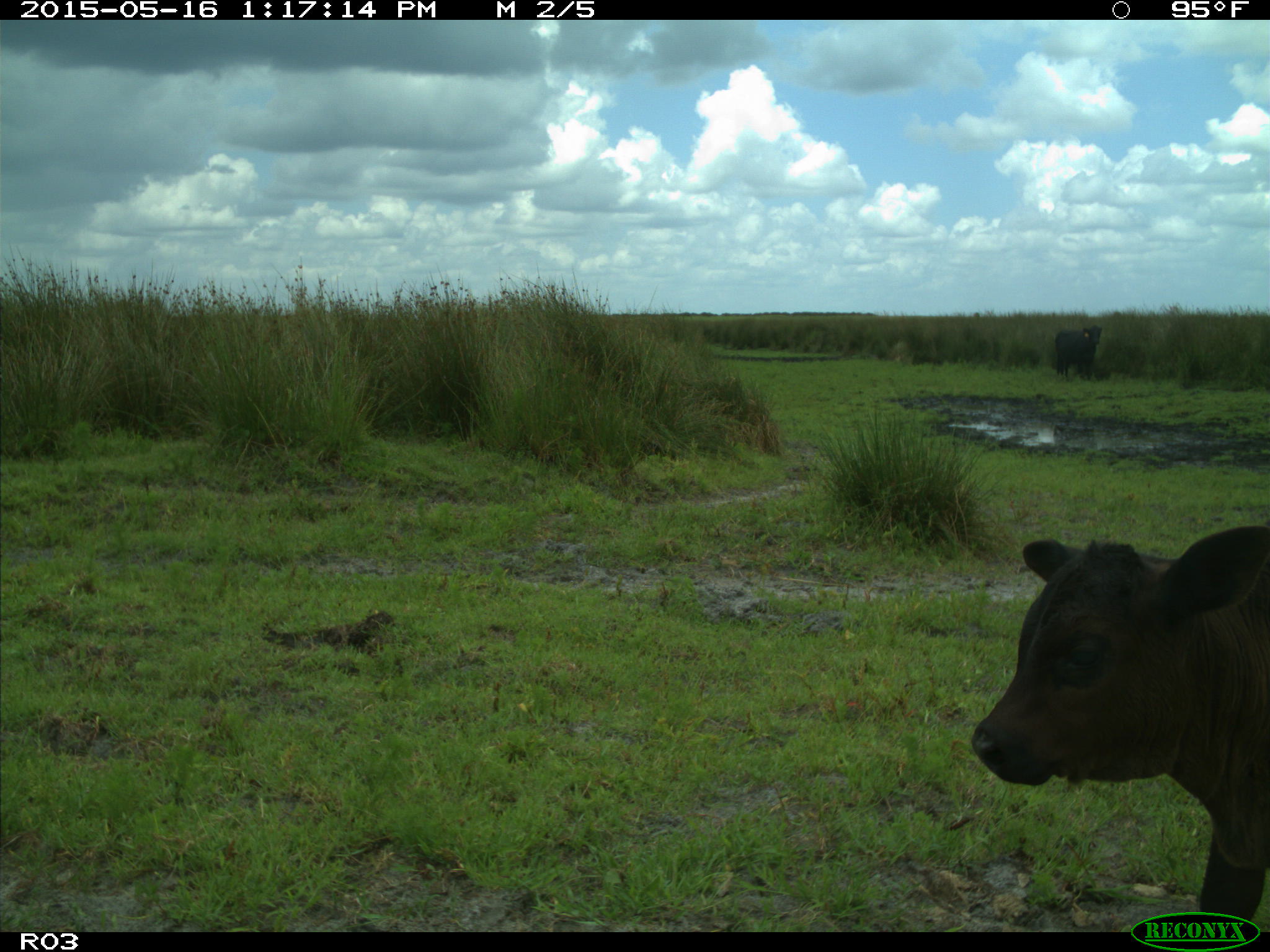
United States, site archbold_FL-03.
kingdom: Animalia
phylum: Chordata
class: Mammalia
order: Artiodactyla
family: Bovidae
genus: Bos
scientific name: Bos taurus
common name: domestic cow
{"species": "Bos taurus (domestic cow)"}